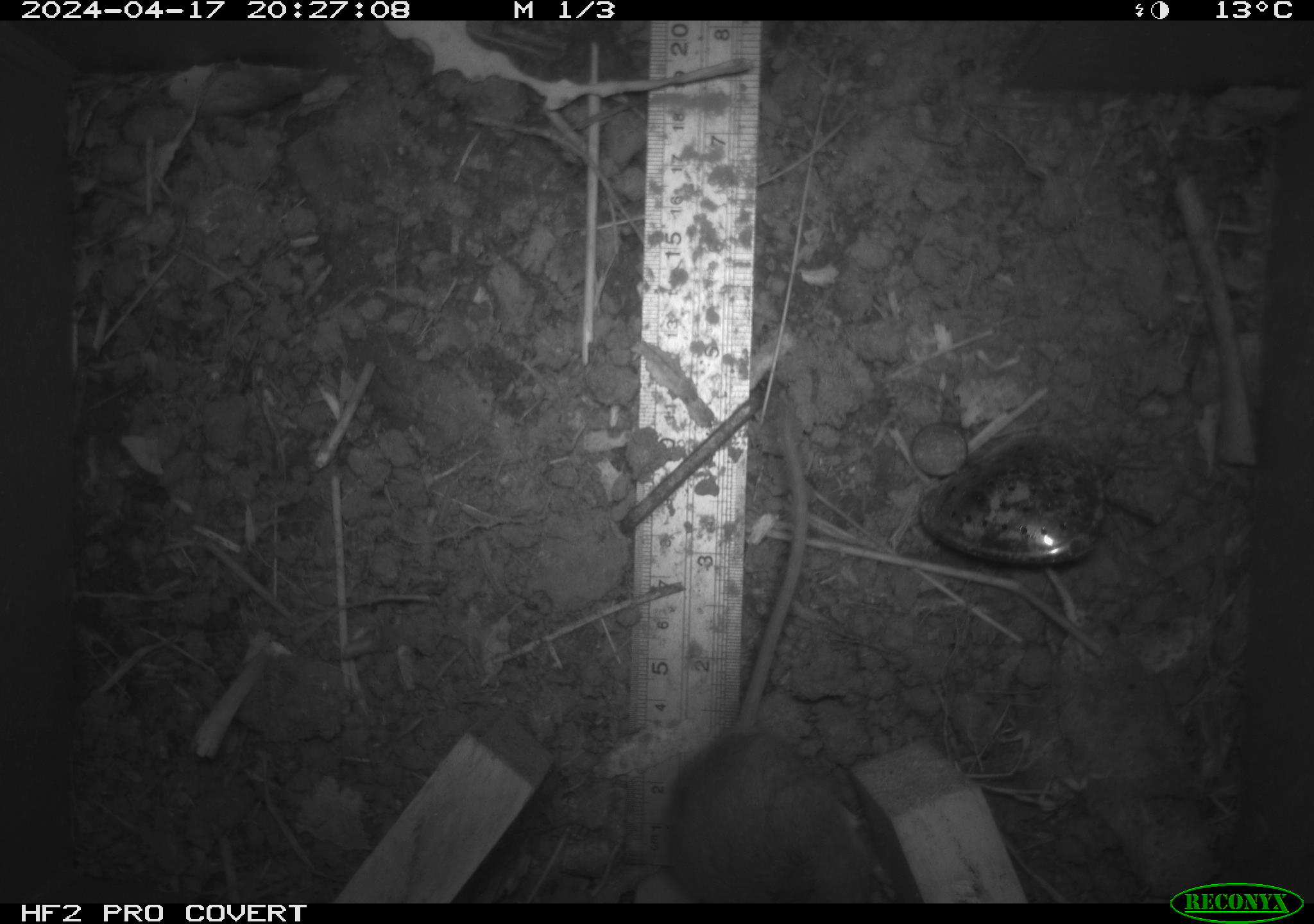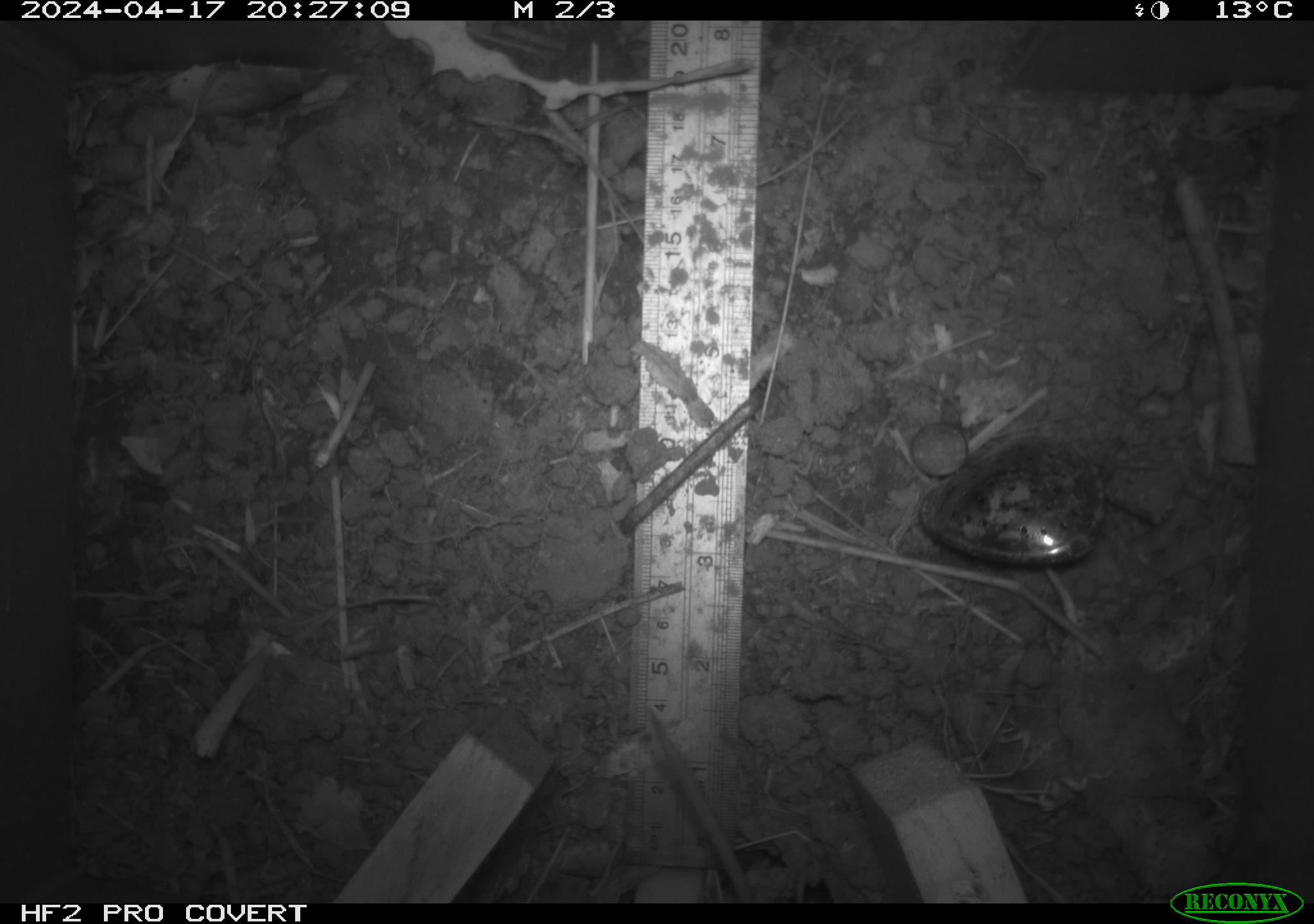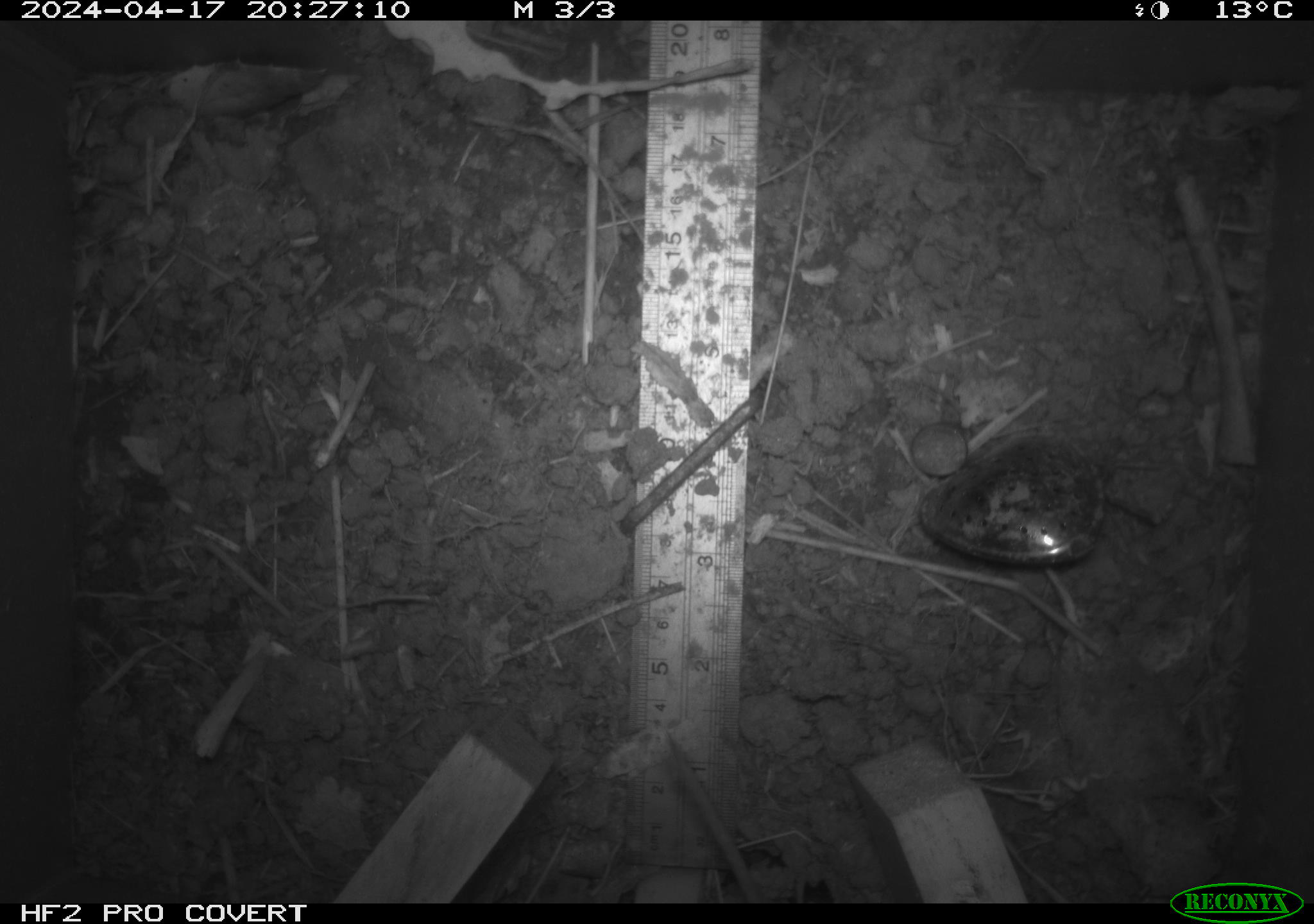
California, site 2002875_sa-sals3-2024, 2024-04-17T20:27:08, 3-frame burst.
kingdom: Animalia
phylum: Chordata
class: Mammalia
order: Rodentia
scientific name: Rodentia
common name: mouse species